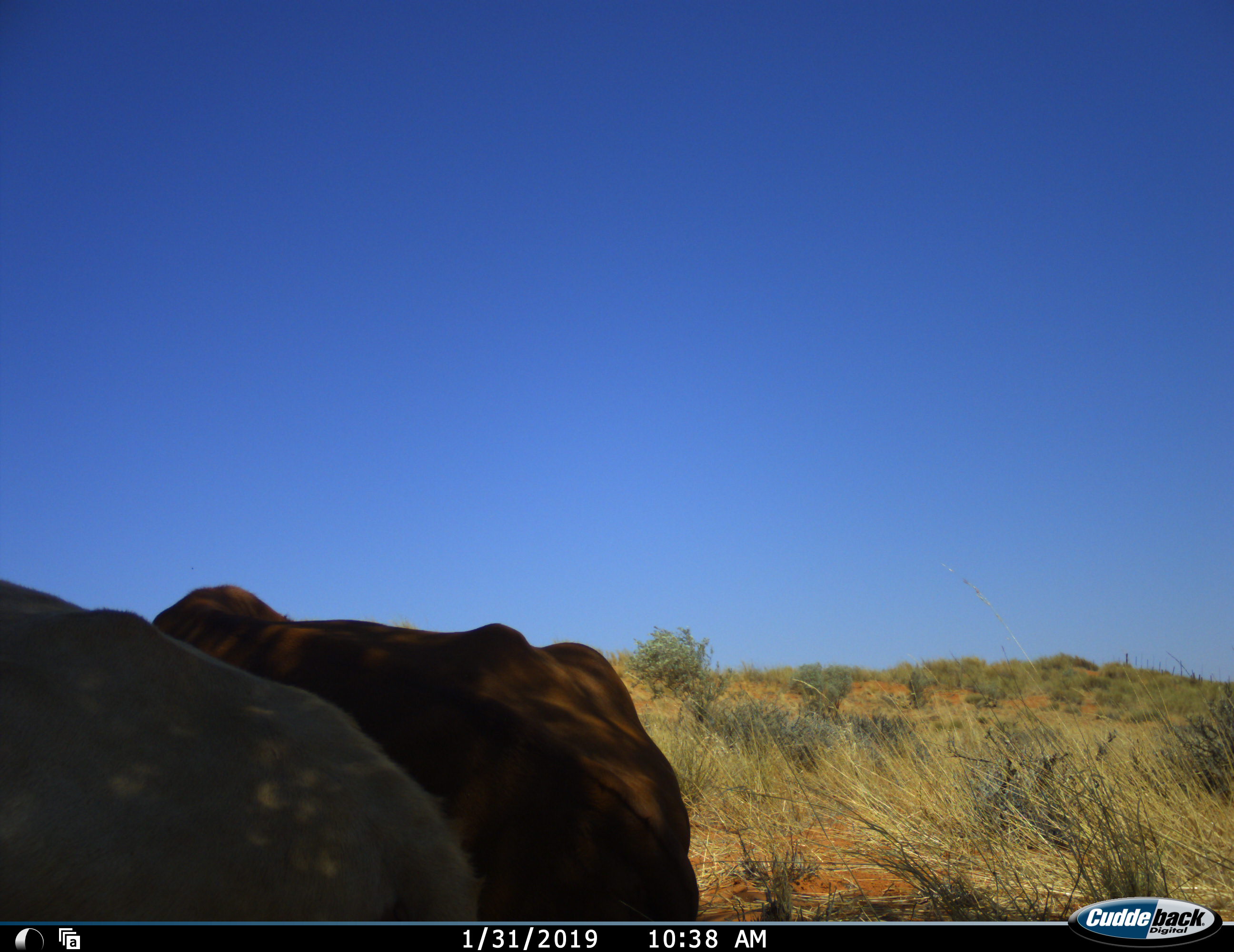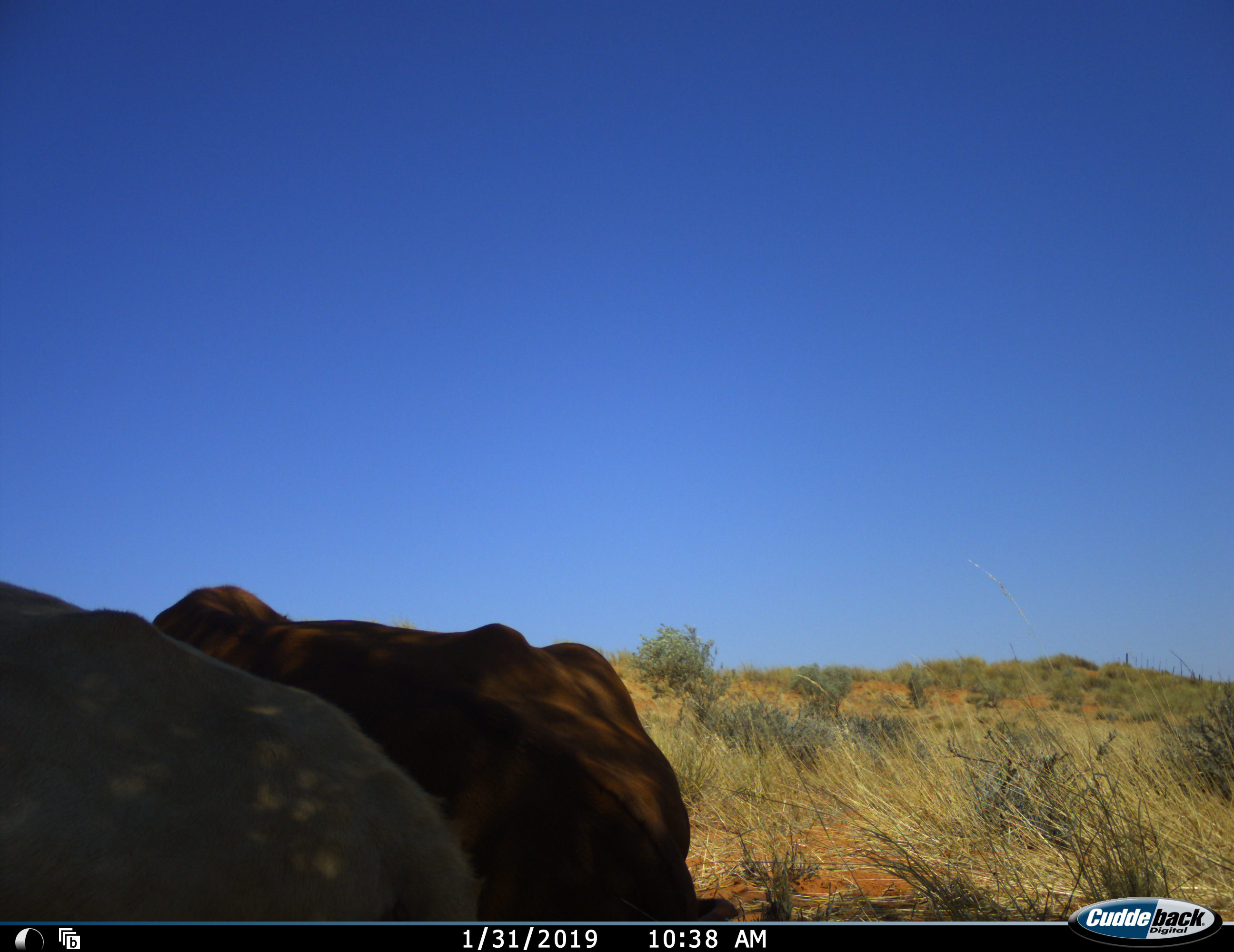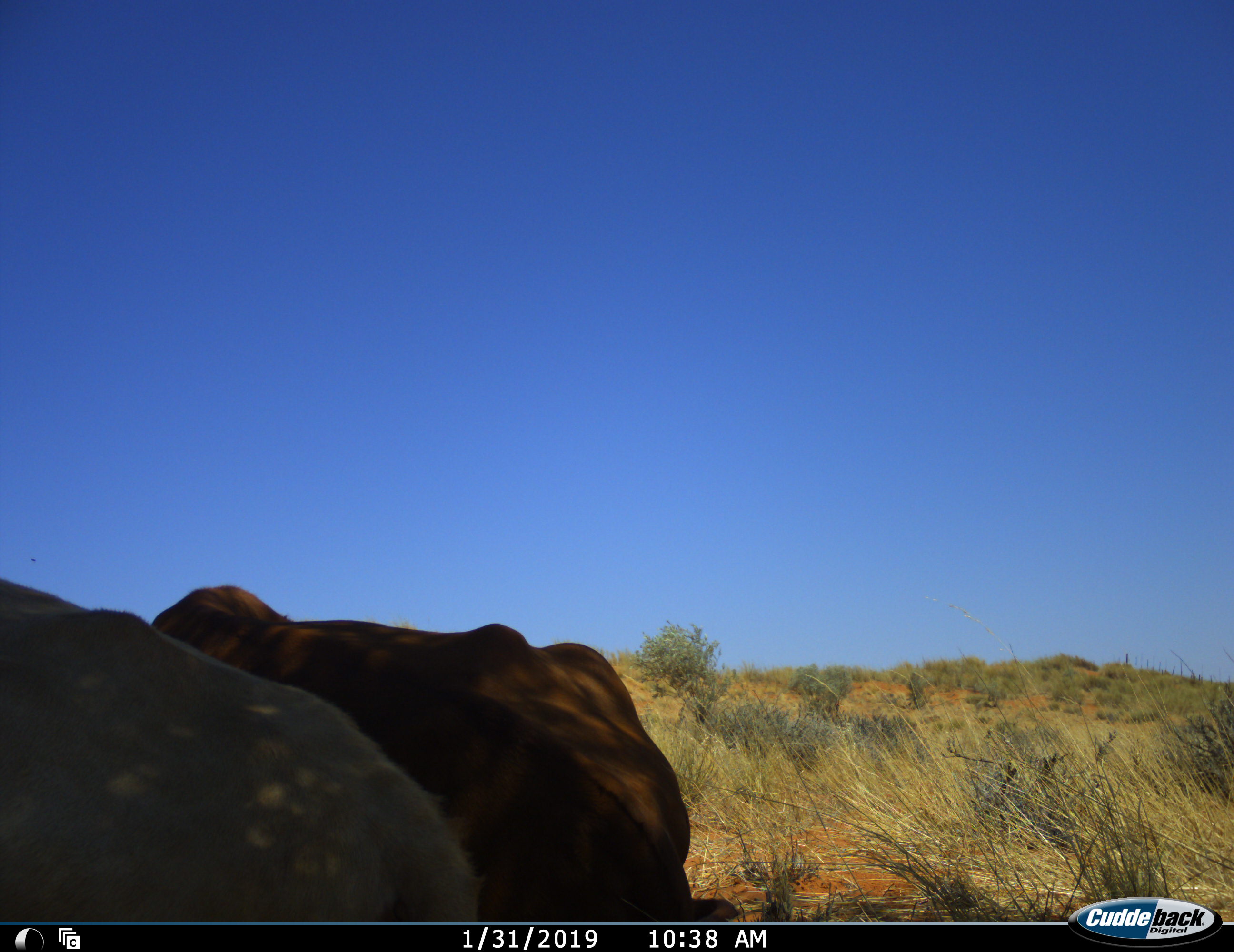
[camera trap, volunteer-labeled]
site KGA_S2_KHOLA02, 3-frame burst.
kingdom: Animalia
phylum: Chordata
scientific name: Vertebrata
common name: domestic animal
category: domesticanimal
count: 2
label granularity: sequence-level